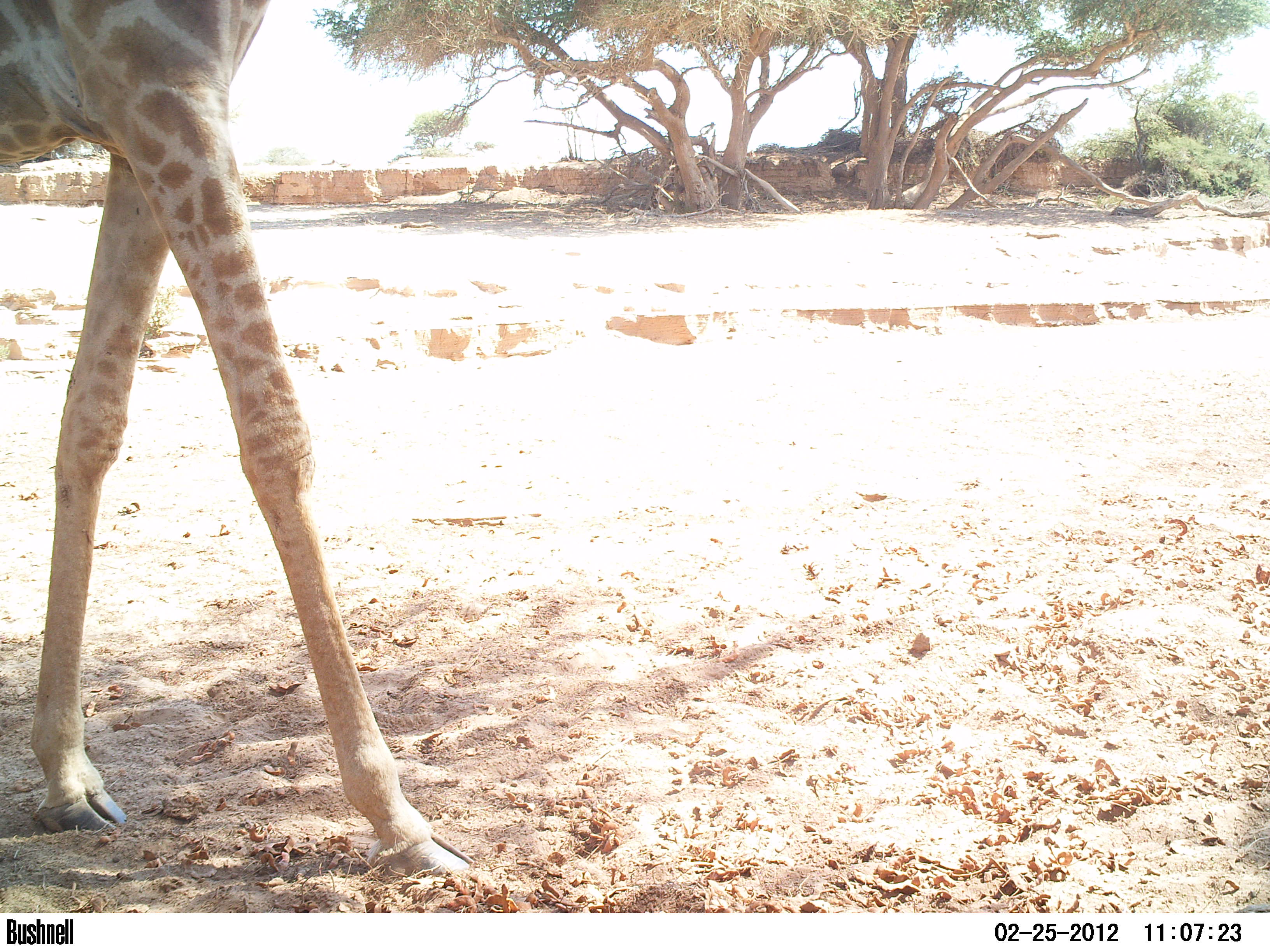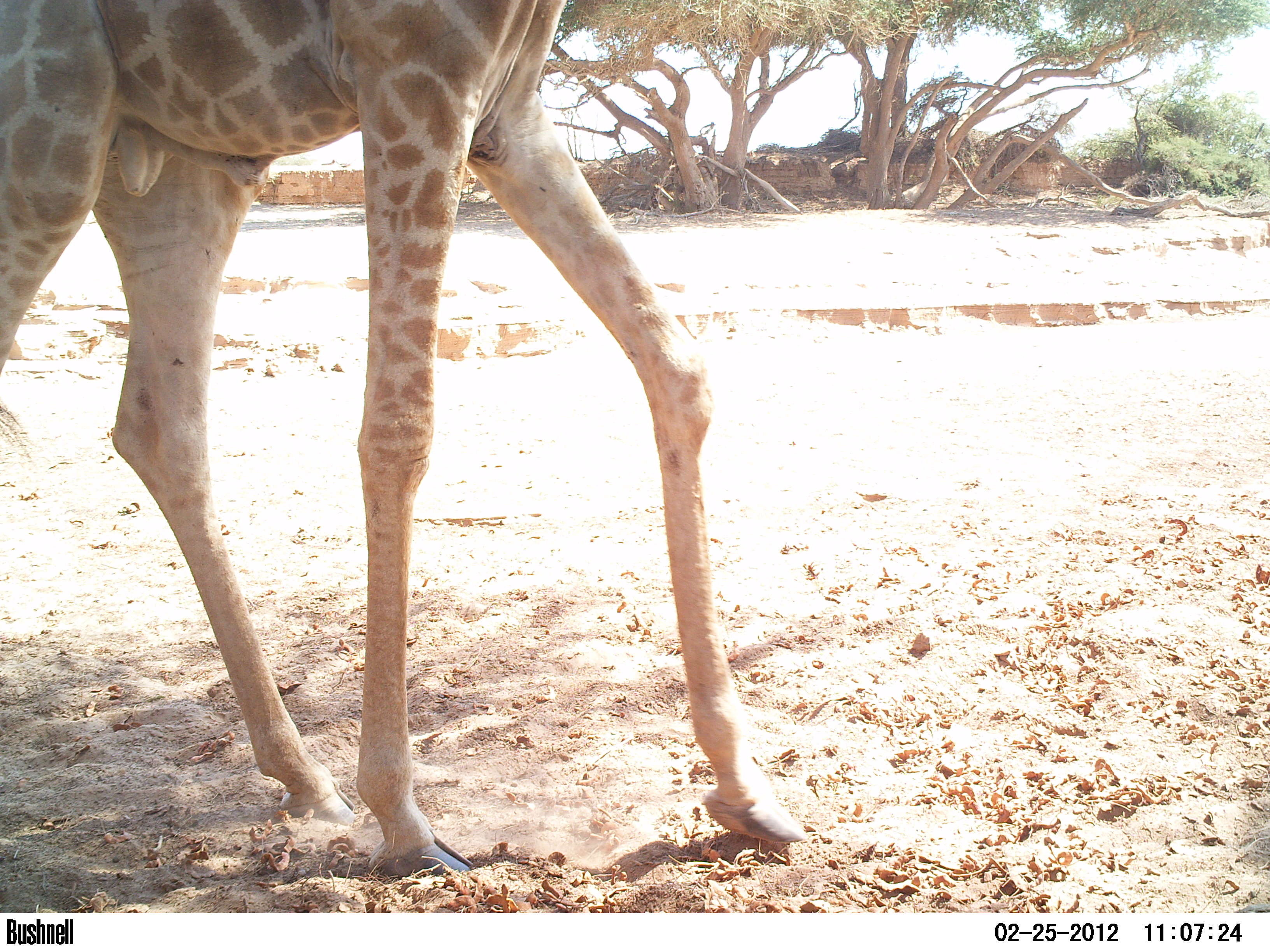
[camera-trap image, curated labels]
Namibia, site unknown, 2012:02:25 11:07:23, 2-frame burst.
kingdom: Animalia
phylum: Chordata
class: Mammalia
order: Artiodactyla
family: Giraffidae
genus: Giraffa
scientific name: Giraffa camelopardalis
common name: giraffe